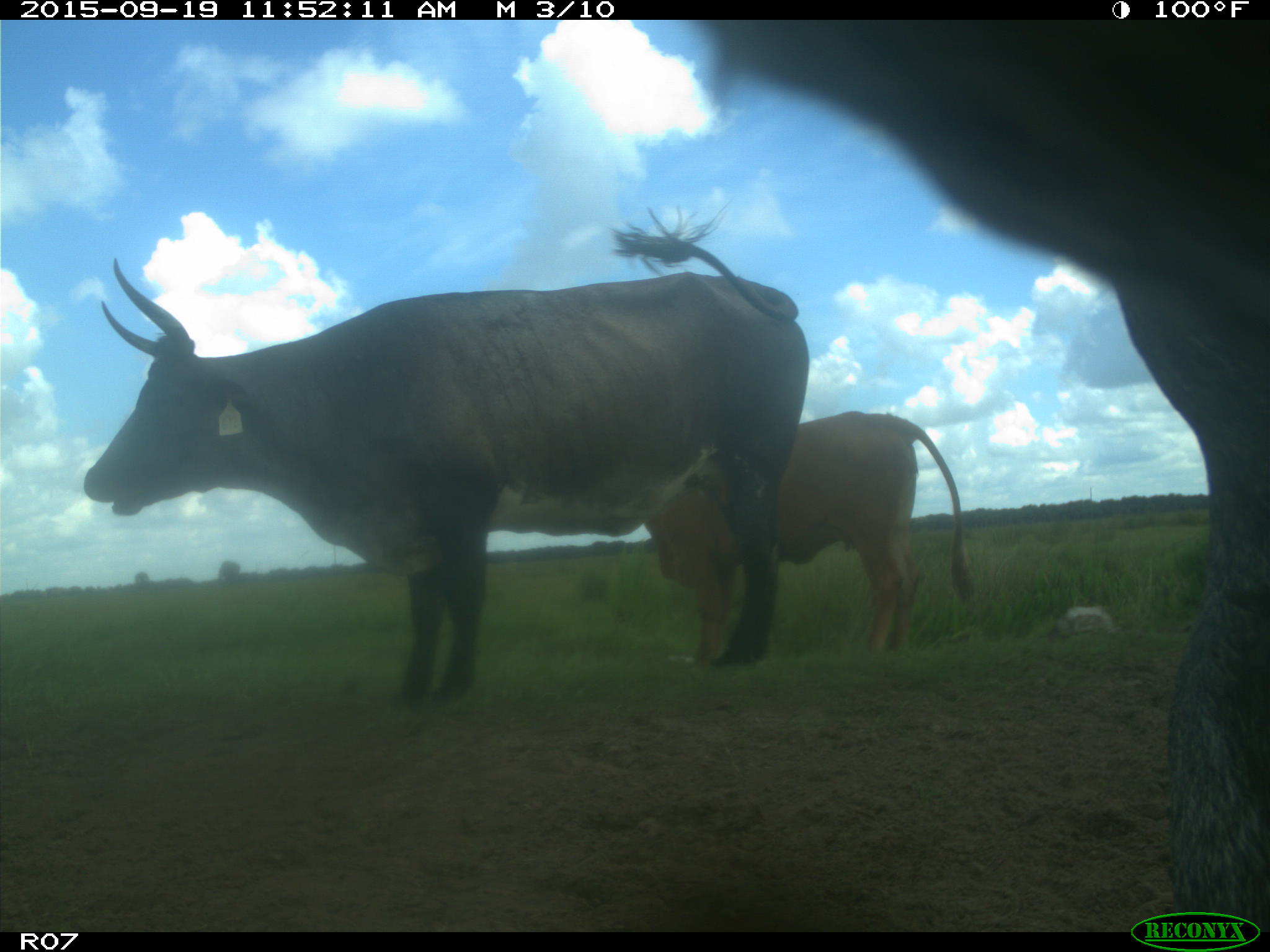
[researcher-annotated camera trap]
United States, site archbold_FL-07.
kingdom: Animalia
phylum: Chordata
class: Mammalia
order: Artiodactyla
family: Bovidae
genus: Bos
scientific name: Bos taurus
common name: domestic cow